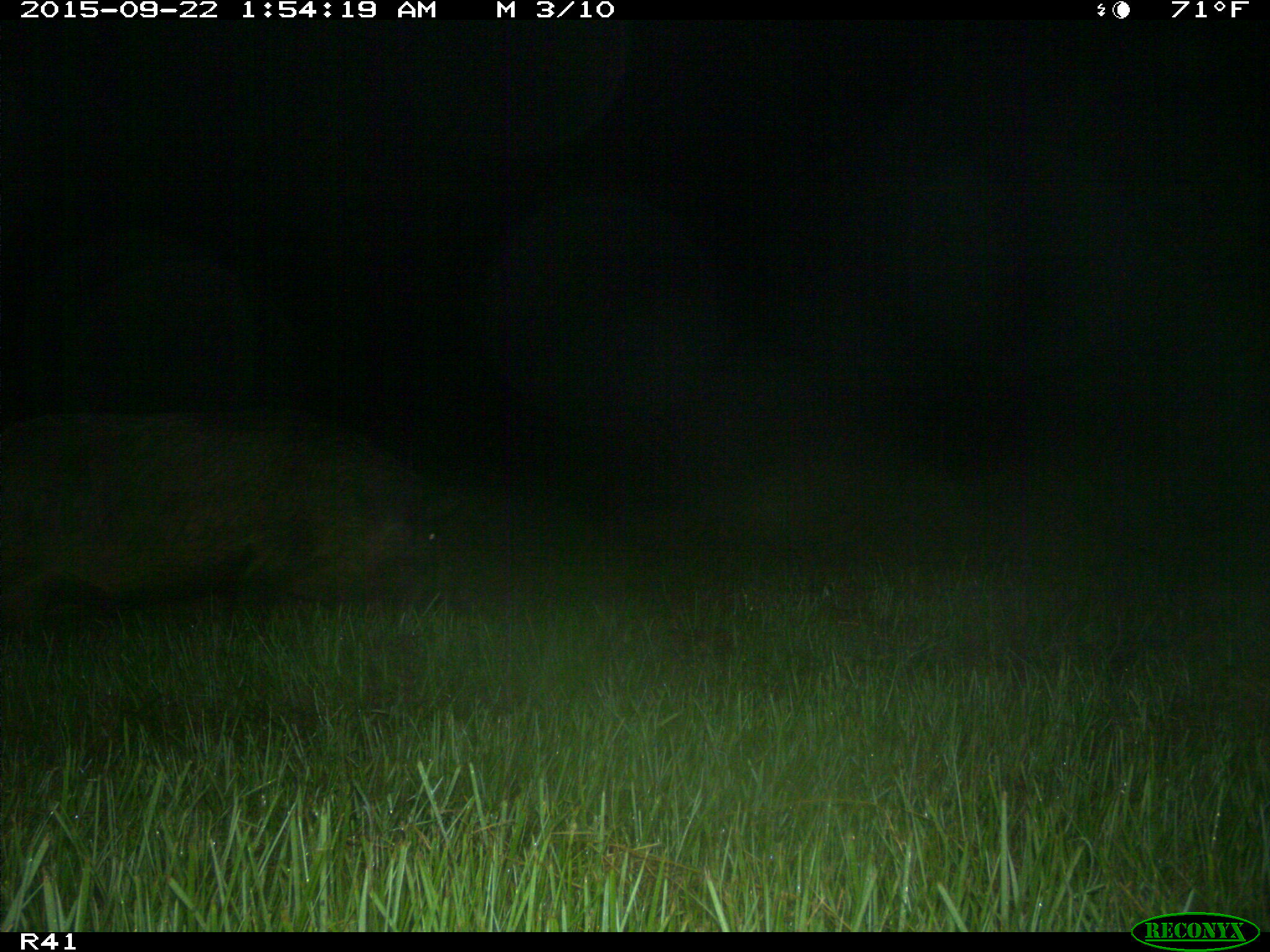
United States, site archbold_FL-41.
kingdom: Animalia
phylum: Chordata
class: Mammalia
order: Artiodactyla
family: Suidae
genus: Sus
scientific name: Sus scrofa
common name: wild boar